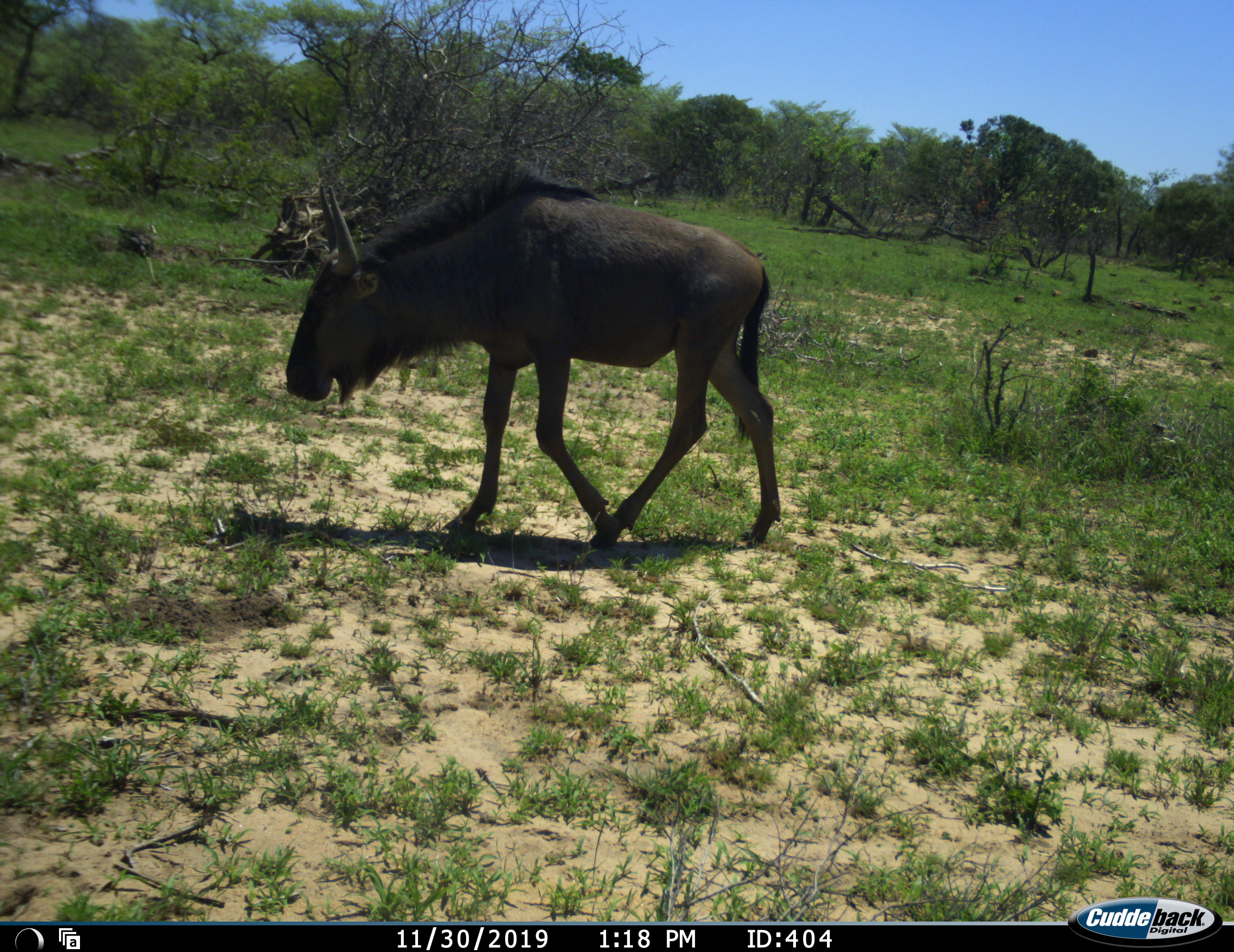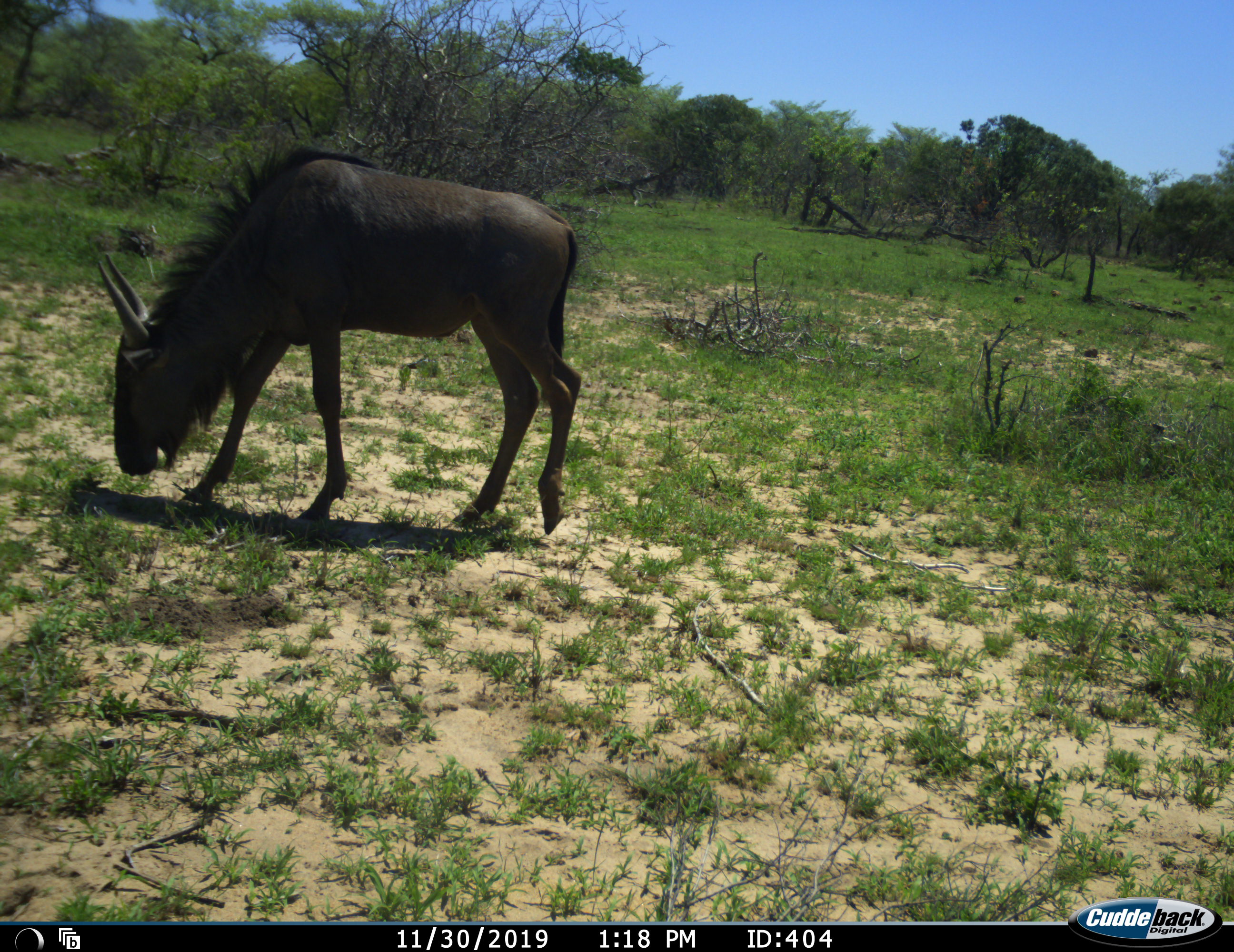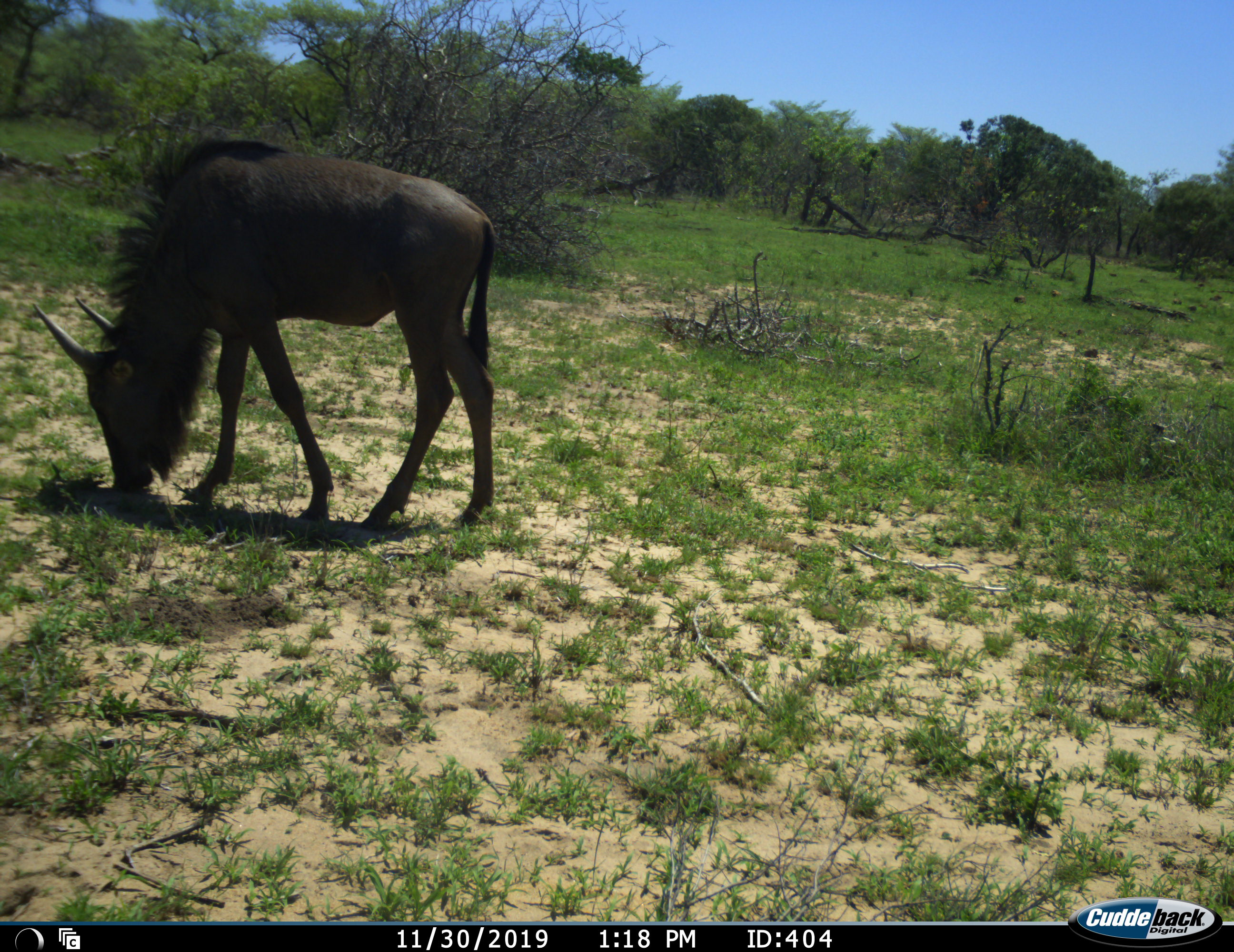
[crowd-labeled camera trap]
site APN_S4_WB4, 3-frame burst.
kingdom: Animalia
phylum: Chordata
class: Mammalia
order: Artiodactyla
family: Bovidae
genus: Connochaetes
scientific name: Connochaetes taurinus taurinus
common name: blue wildebeest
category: wildebeestblue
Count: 1.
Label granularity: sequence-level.